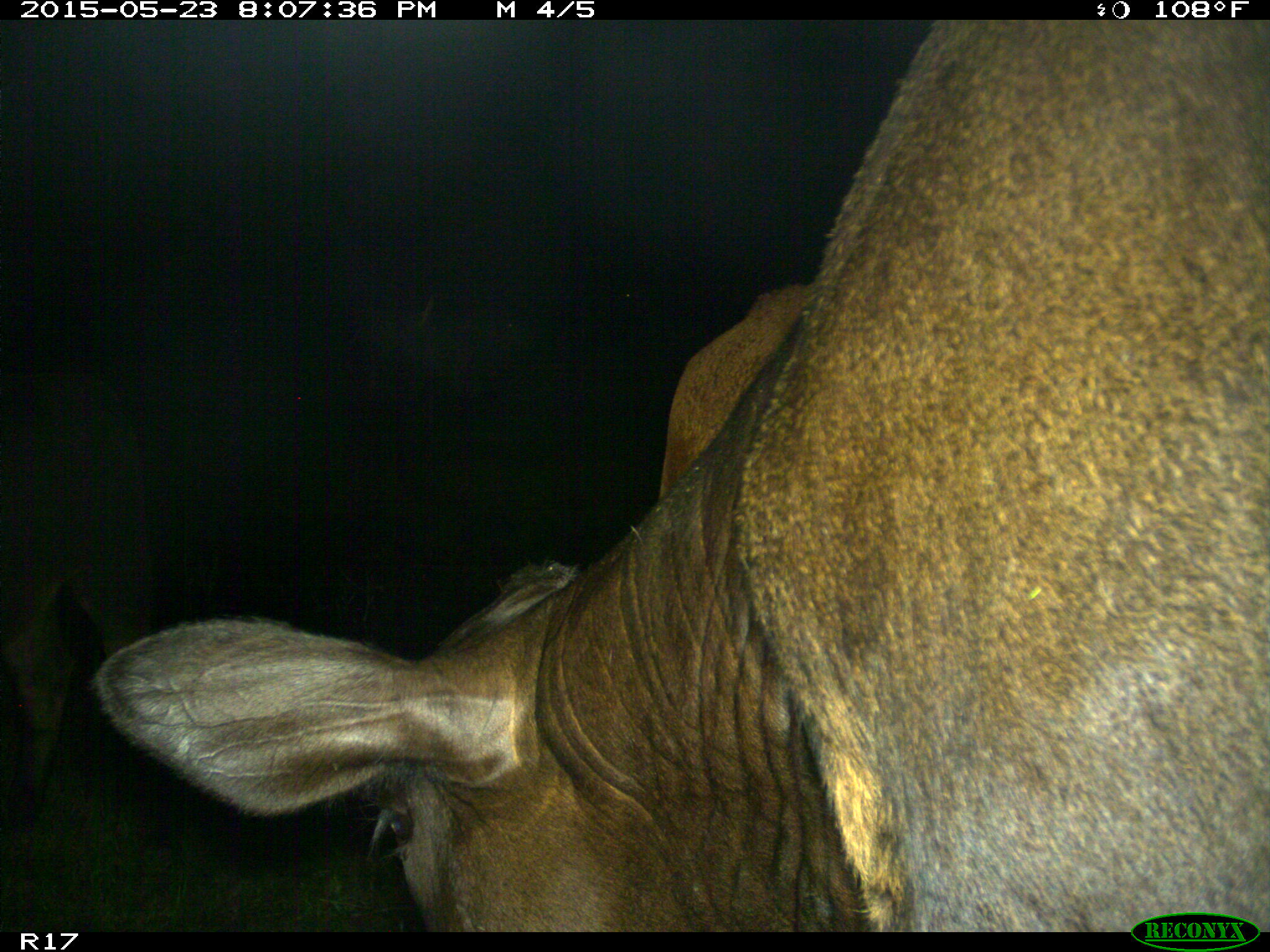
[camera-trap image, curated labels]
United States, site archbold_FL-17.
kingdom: Animalia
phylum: Chordata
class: Mammalia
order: Artiodactyla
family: Bovidae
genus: Bos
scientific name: Bos taurus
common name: domestic cow